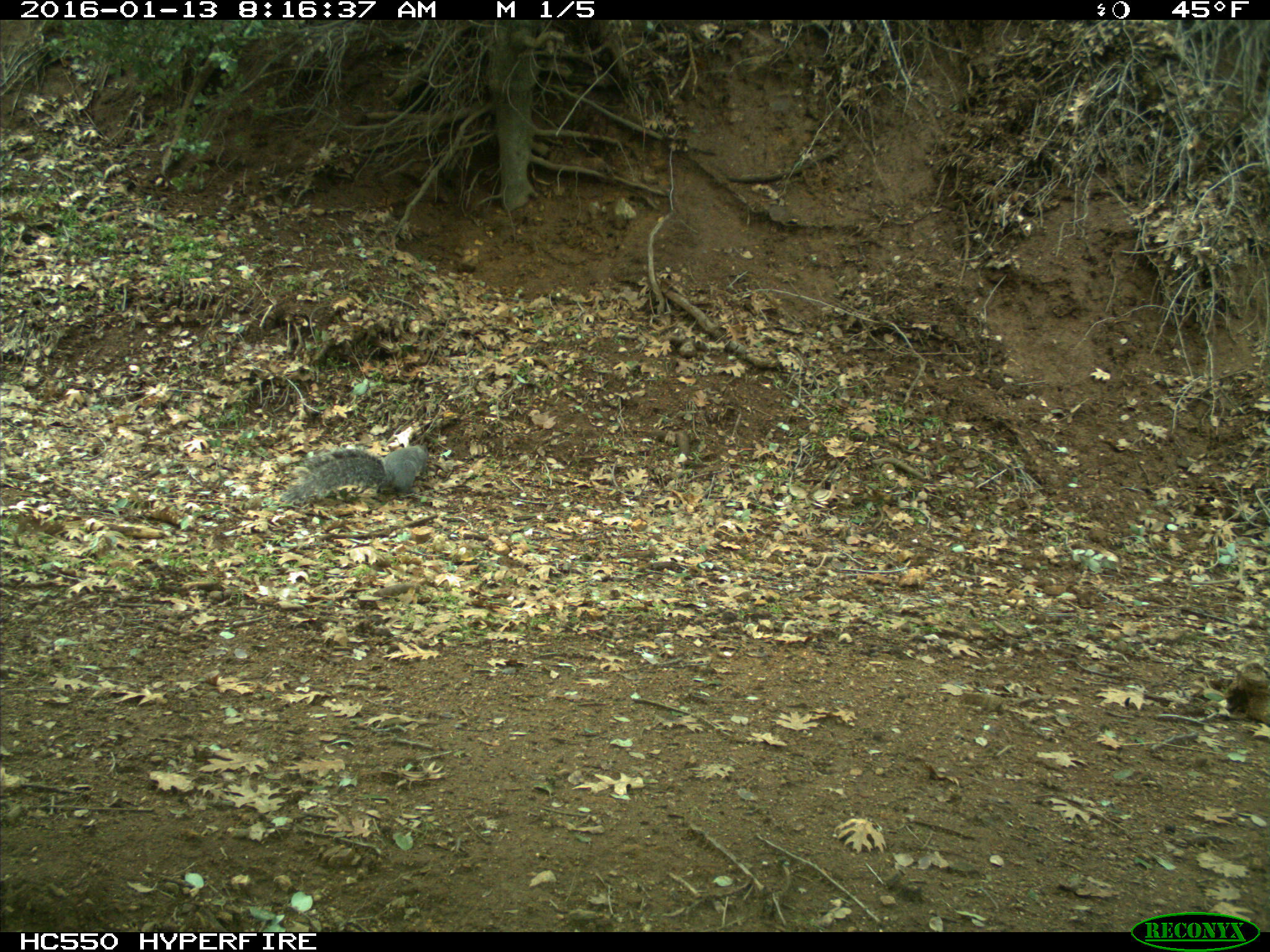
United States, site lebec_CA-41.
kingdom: Animalia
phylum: Chordata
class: Mammalia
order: Rodentia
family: Sciuridae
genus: Sciurus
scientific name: Sciurus carolinensis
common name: eastern gray squirrel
Sciurus carolinensis (eastern gray squirrel).